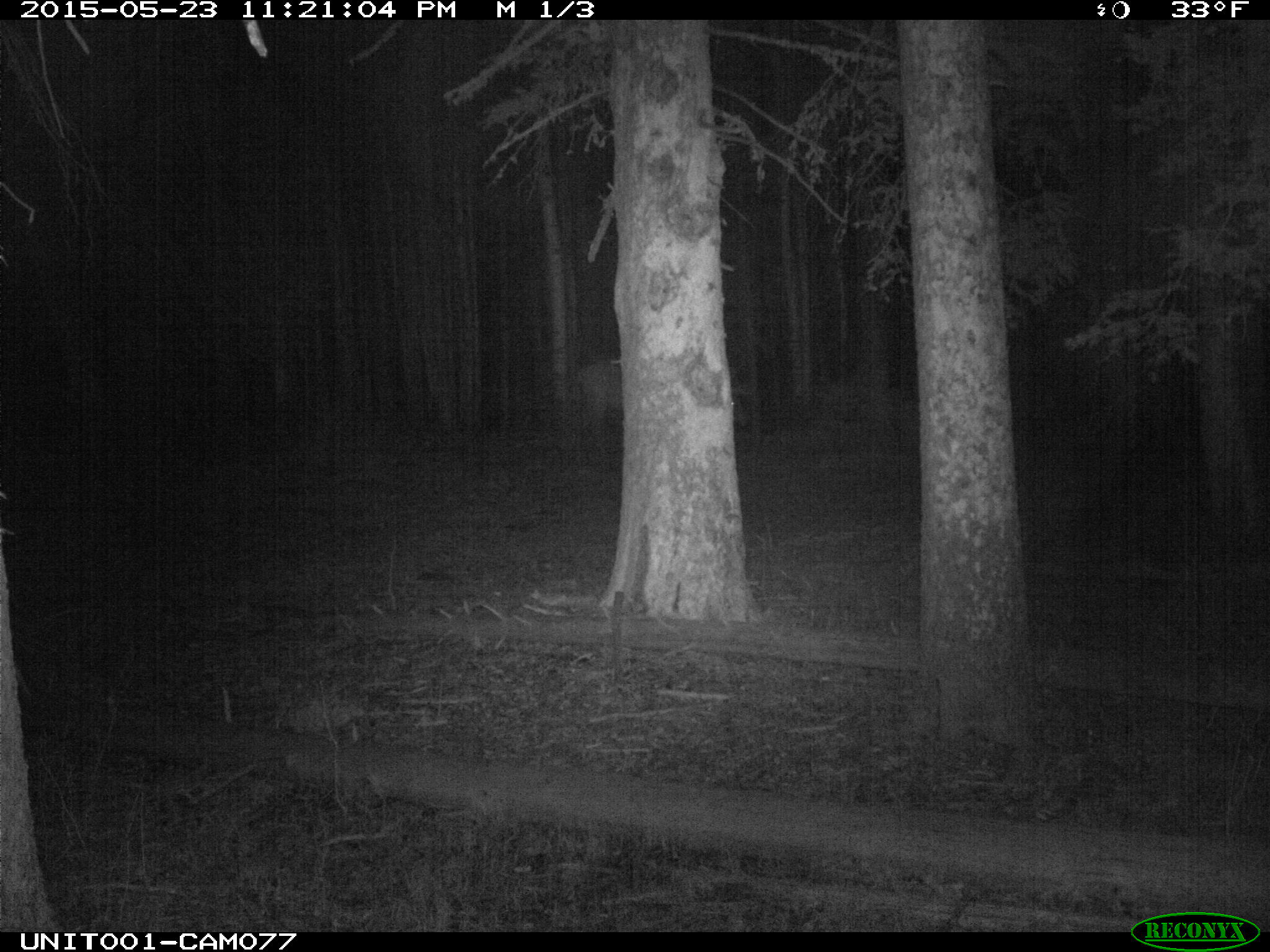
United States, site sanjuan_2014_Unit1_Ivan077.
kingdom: Animalia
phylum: Chordata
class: Mammalia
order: Artiodactyla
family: Cervidae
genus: Cervus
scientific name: Cervus elaphus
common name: red deer